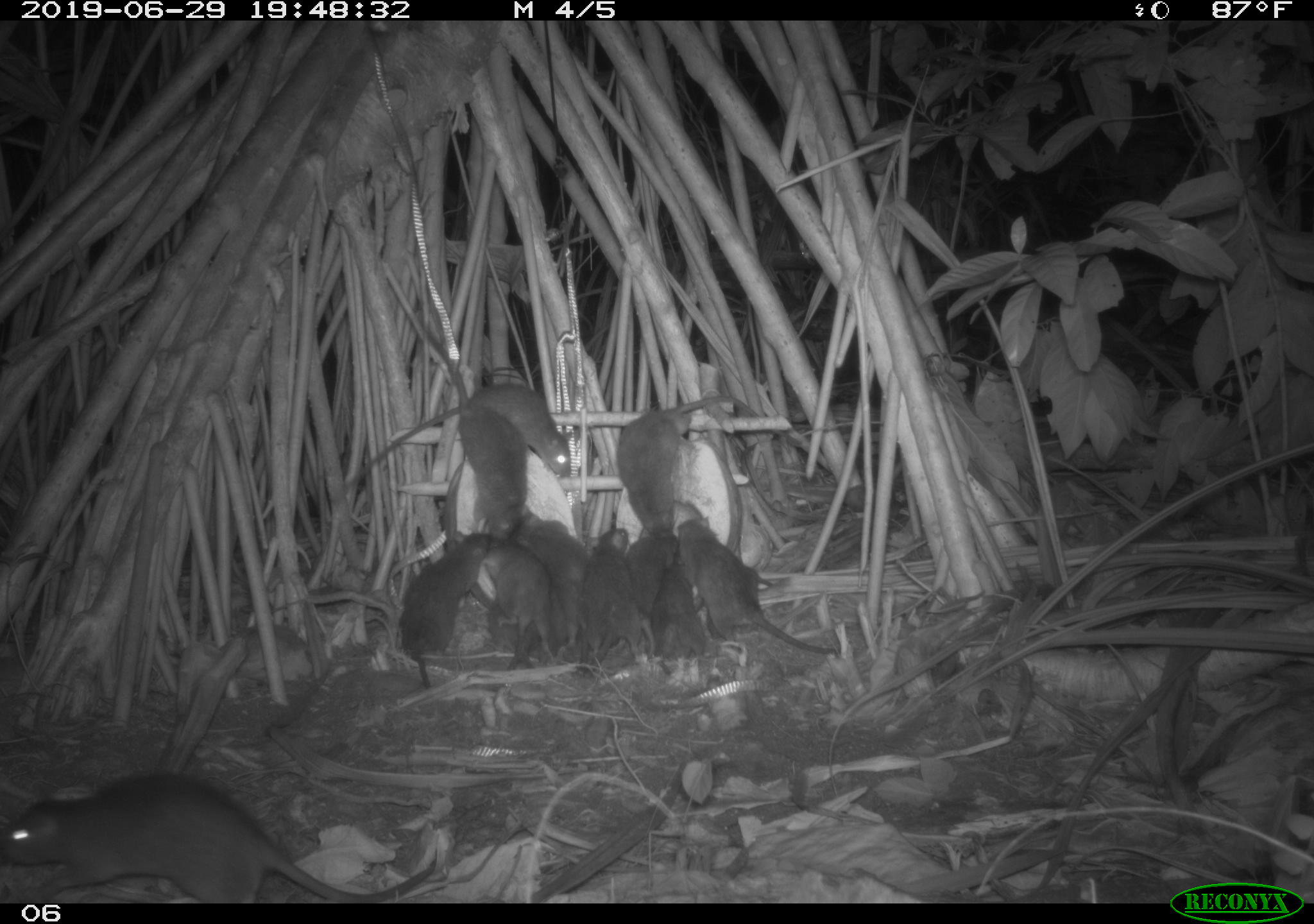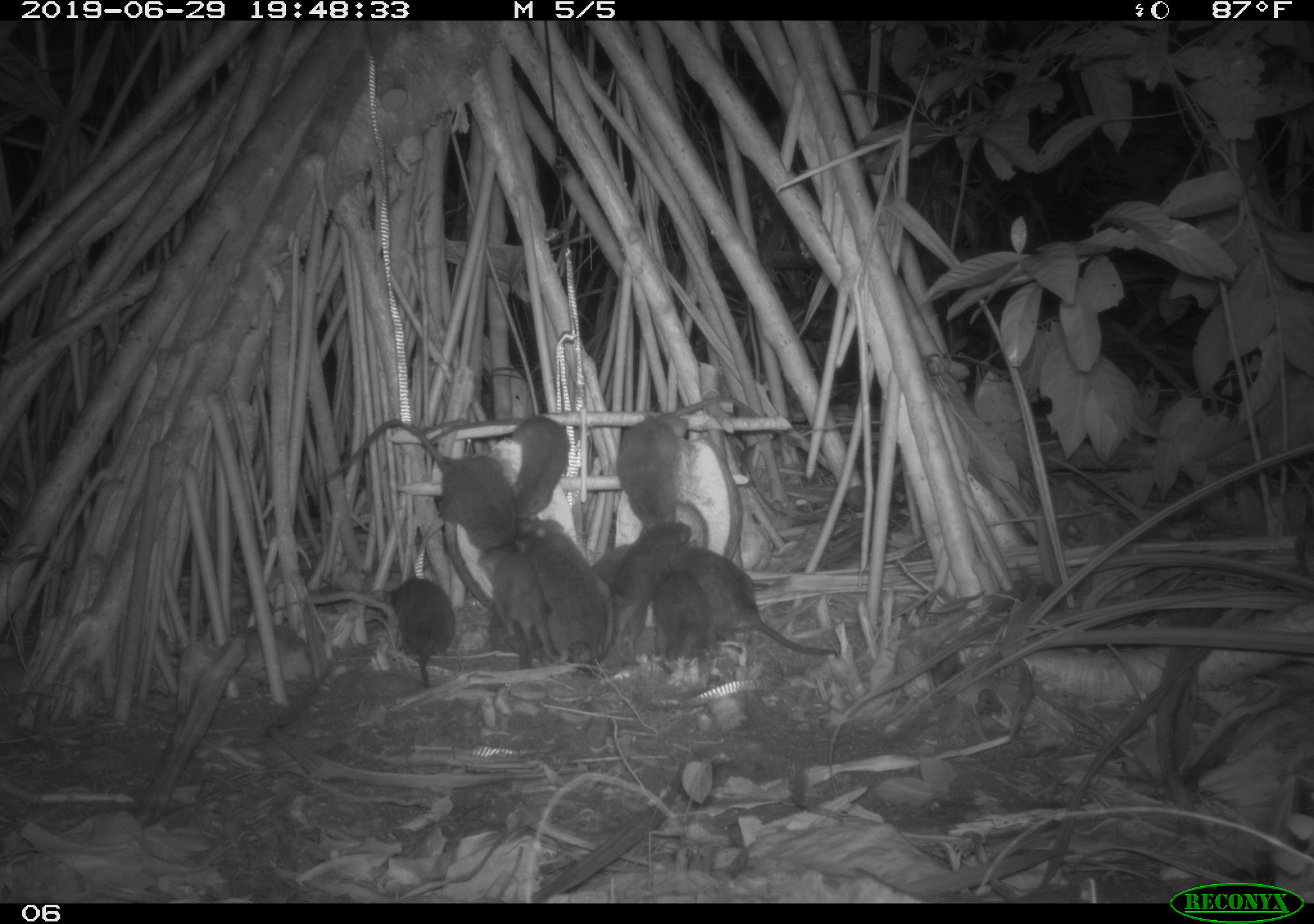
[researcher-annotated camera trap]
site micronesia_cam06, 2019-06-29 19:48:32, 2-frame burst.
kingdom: Animalia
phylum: Chordata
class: Mammalia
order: Rodentia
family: Muridae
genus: Rattus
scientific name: Rattus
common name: rat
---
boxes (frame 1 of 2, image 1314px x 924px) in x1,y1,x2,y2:
rat: 0,769,446,902; 335,368,576,497; 676,515,845,664; 425,333,532,550; 617,393,768,538; 393,524,497,687; 520,514,606,655; 481,535,561,667; 585,515,645,671; 622,522,679,640; 653,567,710,663; 486,592,563,662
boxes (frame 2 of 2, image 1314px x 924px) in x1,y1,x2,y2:
rat: 319,410,530,571; 615,390,764,567; 679,539,845,667; 424,406,571,534; 520,520,618,676; 606,520,695,665; 474,540,564,674; 384,575,460,693; 657,565,718,670; 594,542,634,592